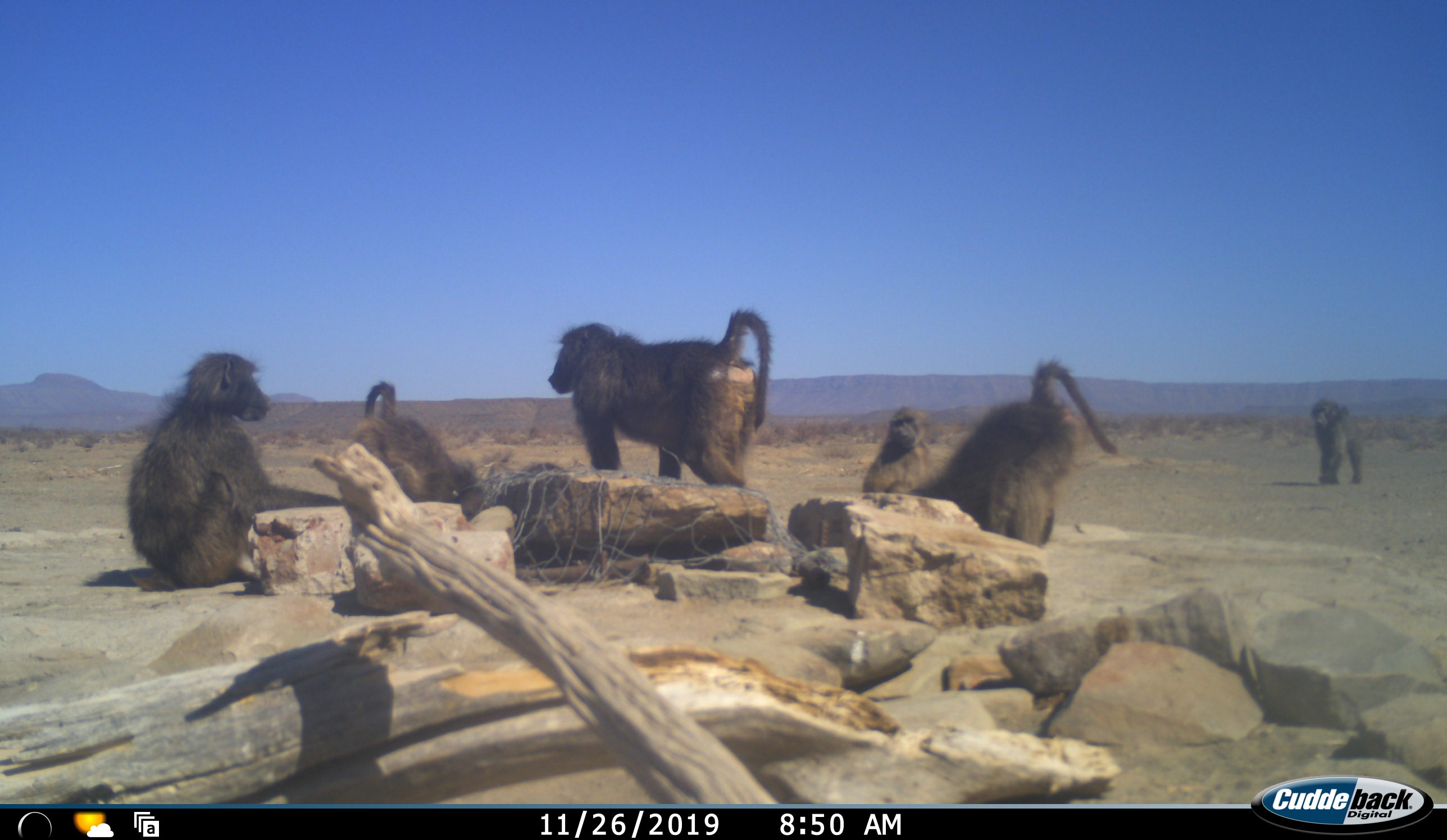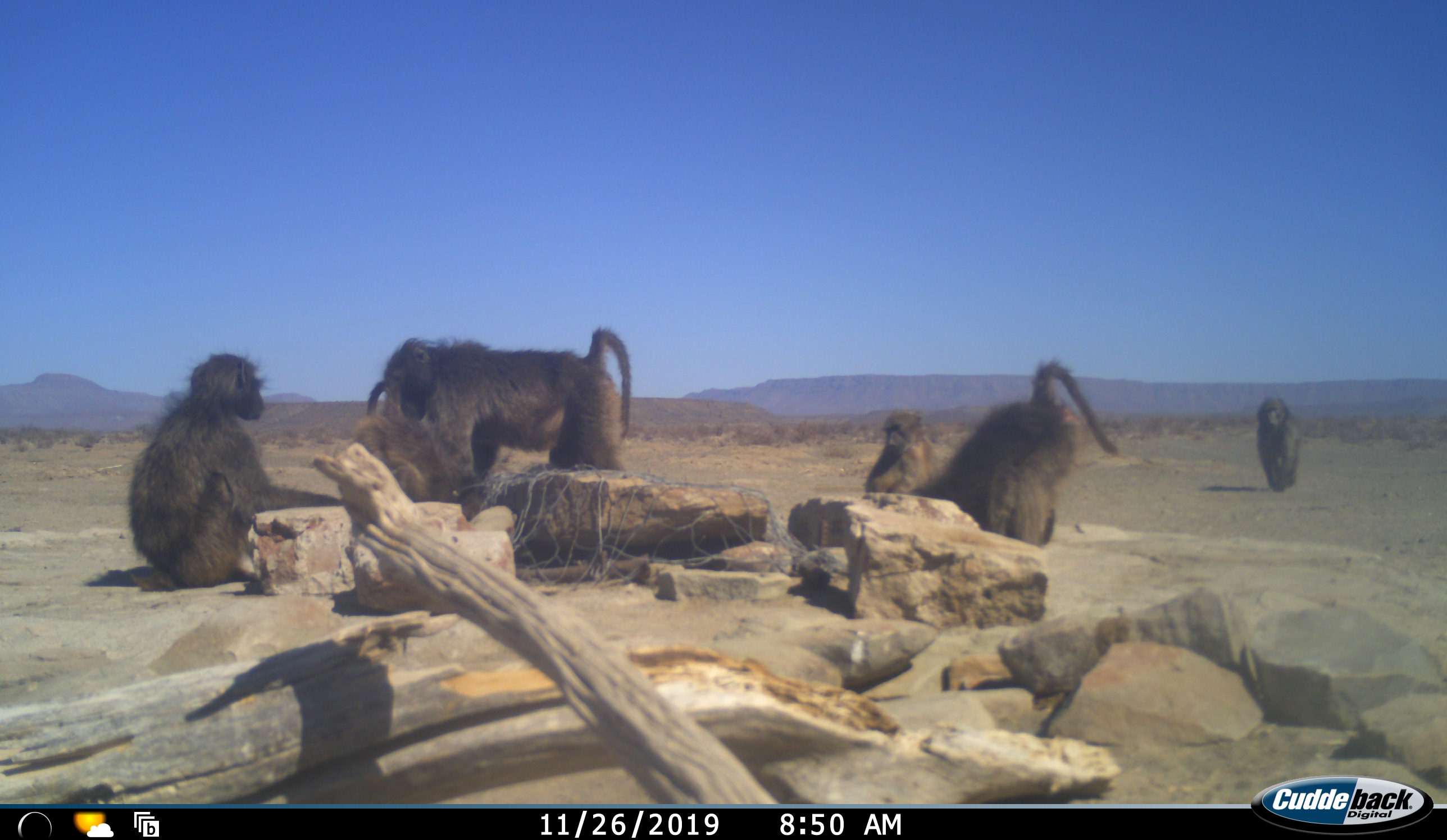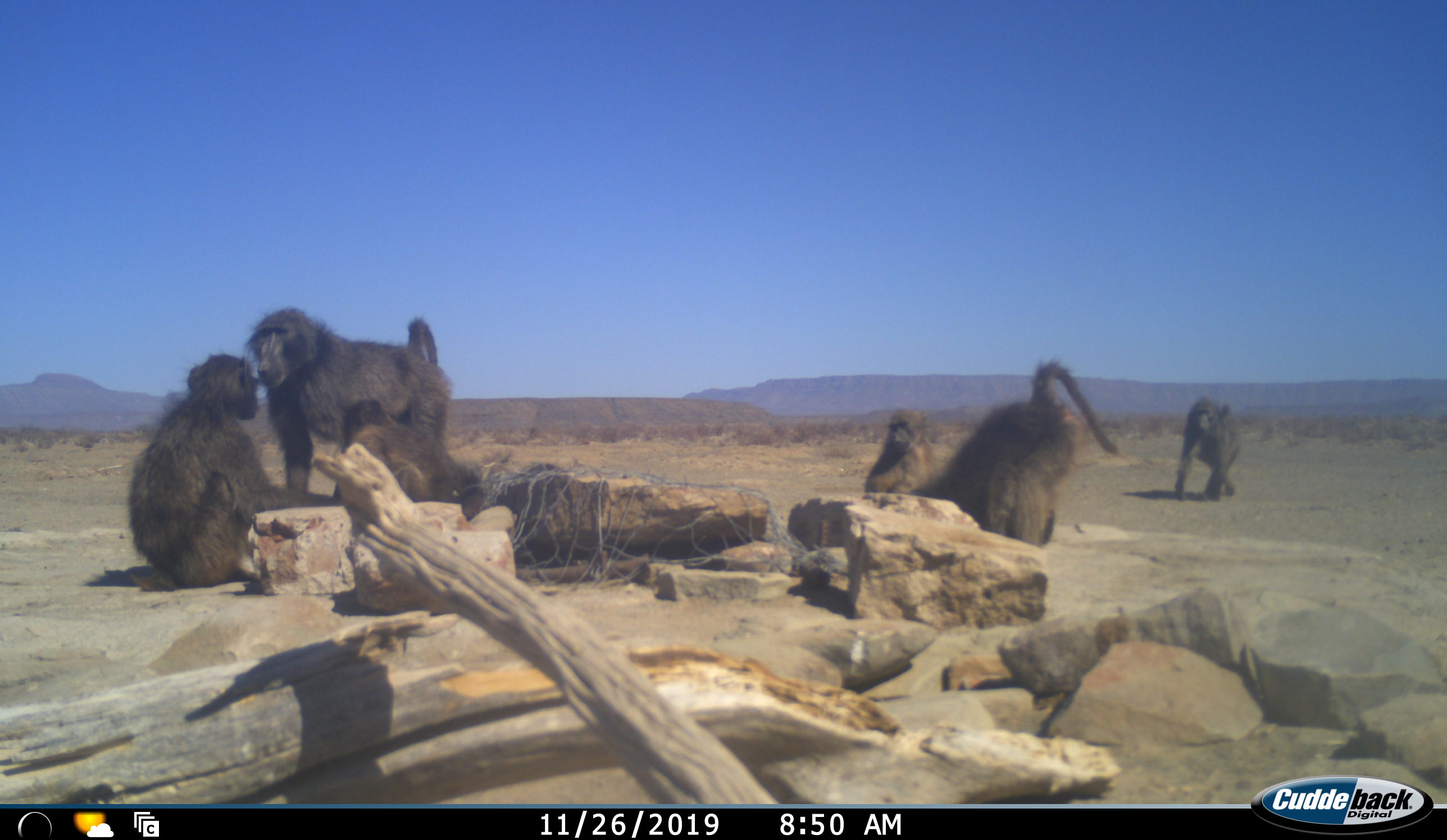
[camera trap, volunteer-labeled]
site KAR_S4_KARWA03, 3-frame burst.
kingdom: Animalia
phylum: Chordata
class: Mammalia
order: Primates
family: Cercopithecidae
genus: Papio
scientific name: Papio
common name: baboon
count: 6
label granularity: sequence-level